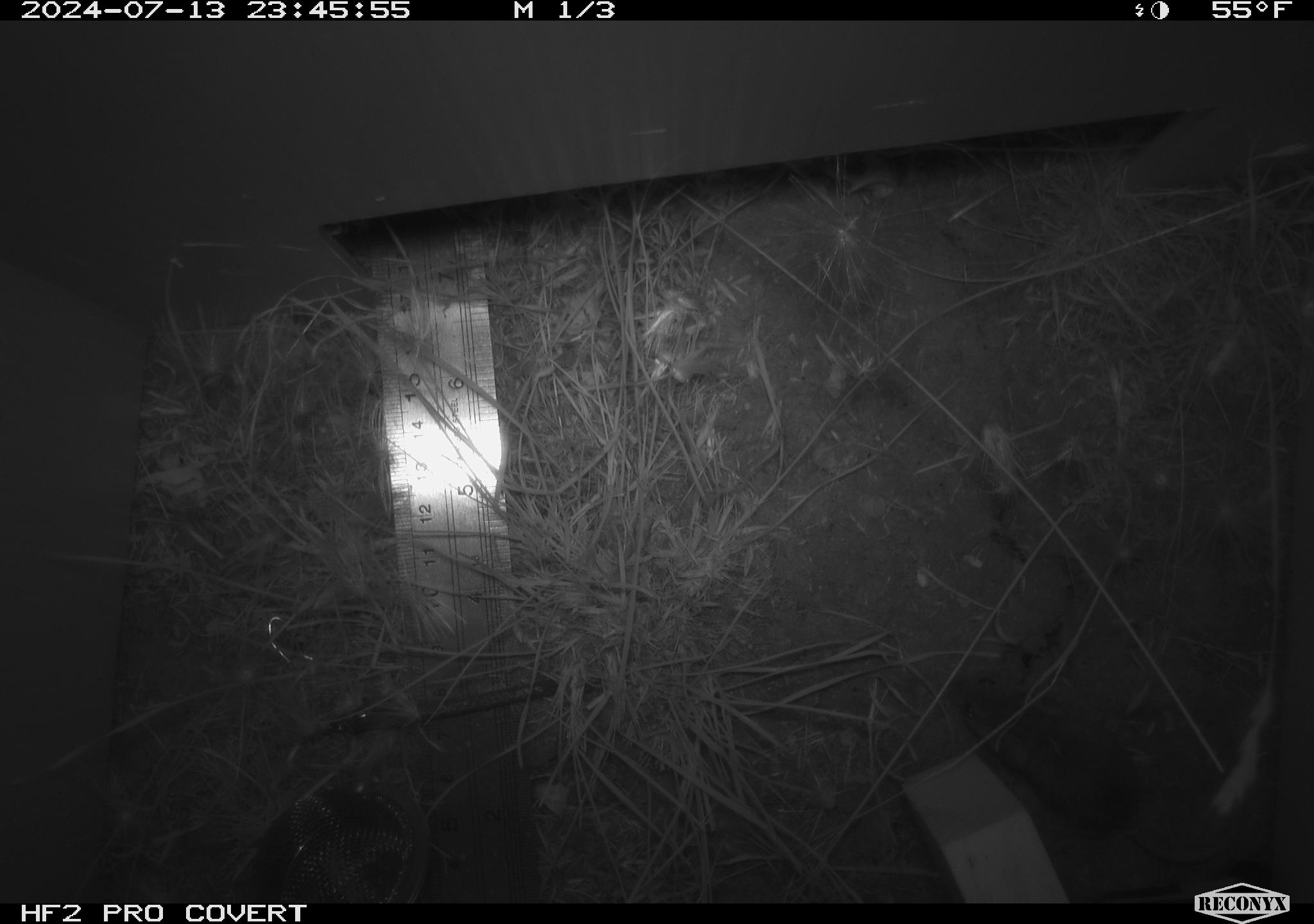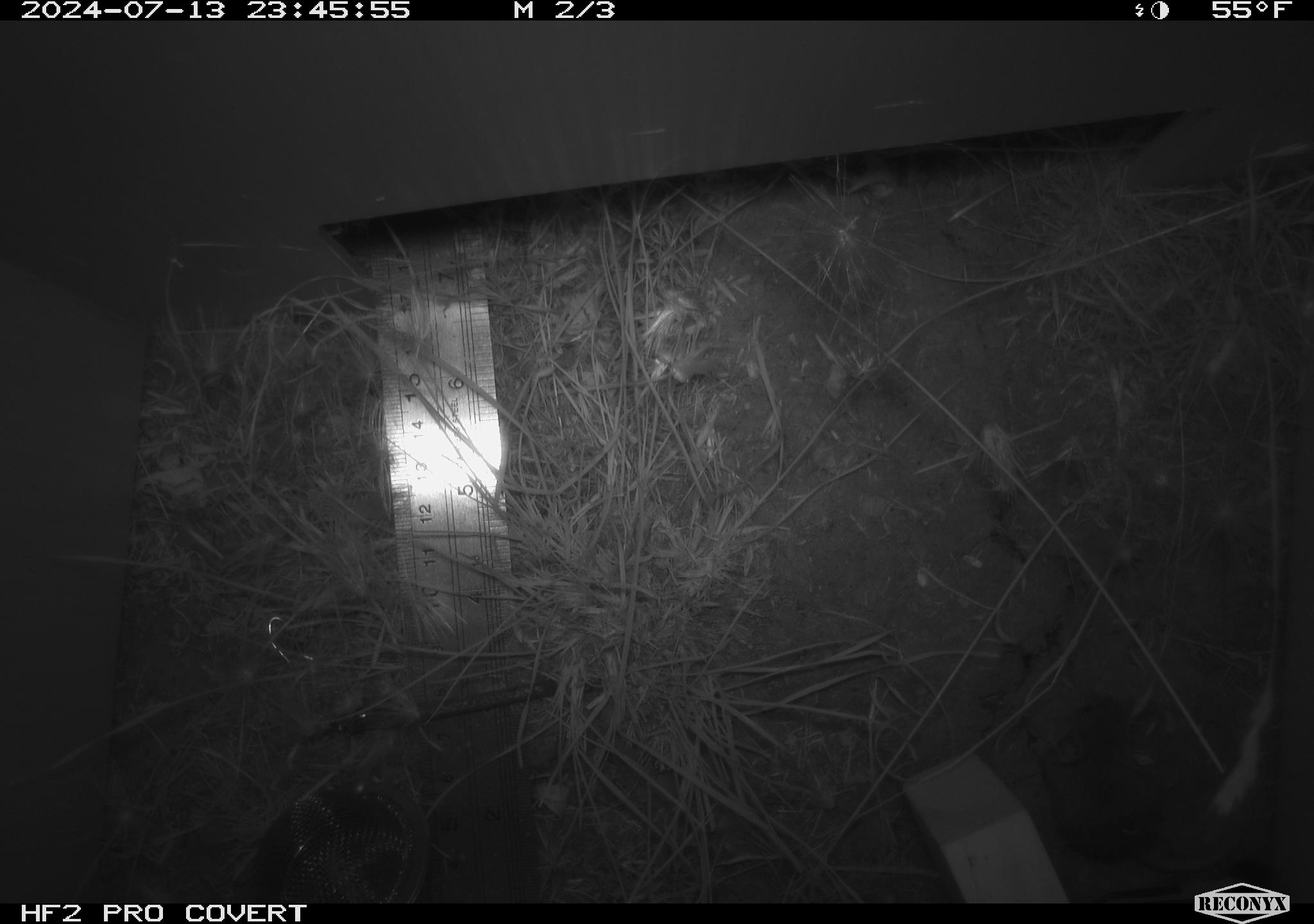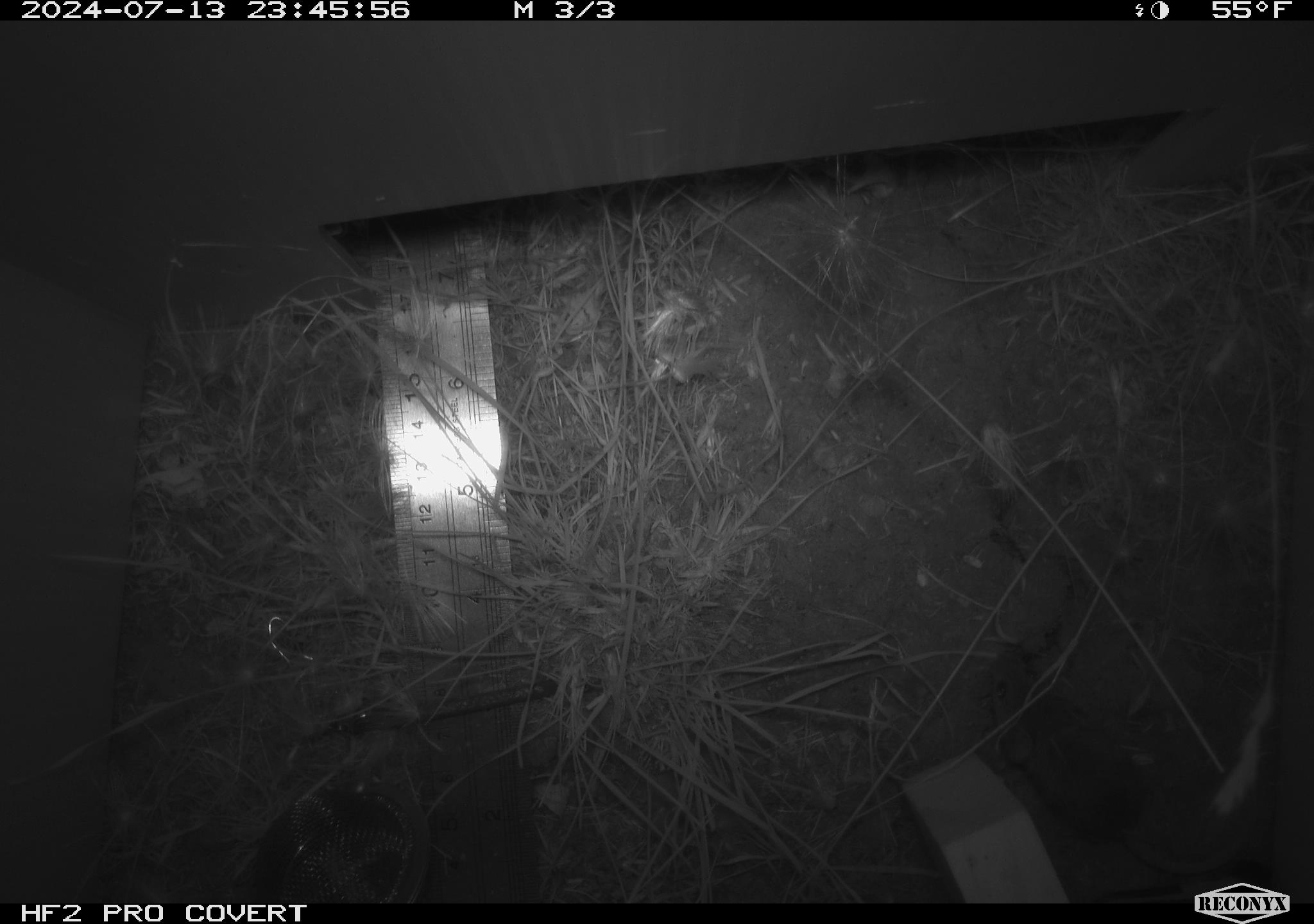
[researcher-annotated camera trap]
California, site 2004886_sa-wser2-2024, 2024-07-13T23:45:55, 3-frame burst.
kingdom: Animalia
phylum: Chordata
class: Mammalia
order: Rodentia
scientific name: Rodentia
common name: mouse species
Mouse species (Rodentia).